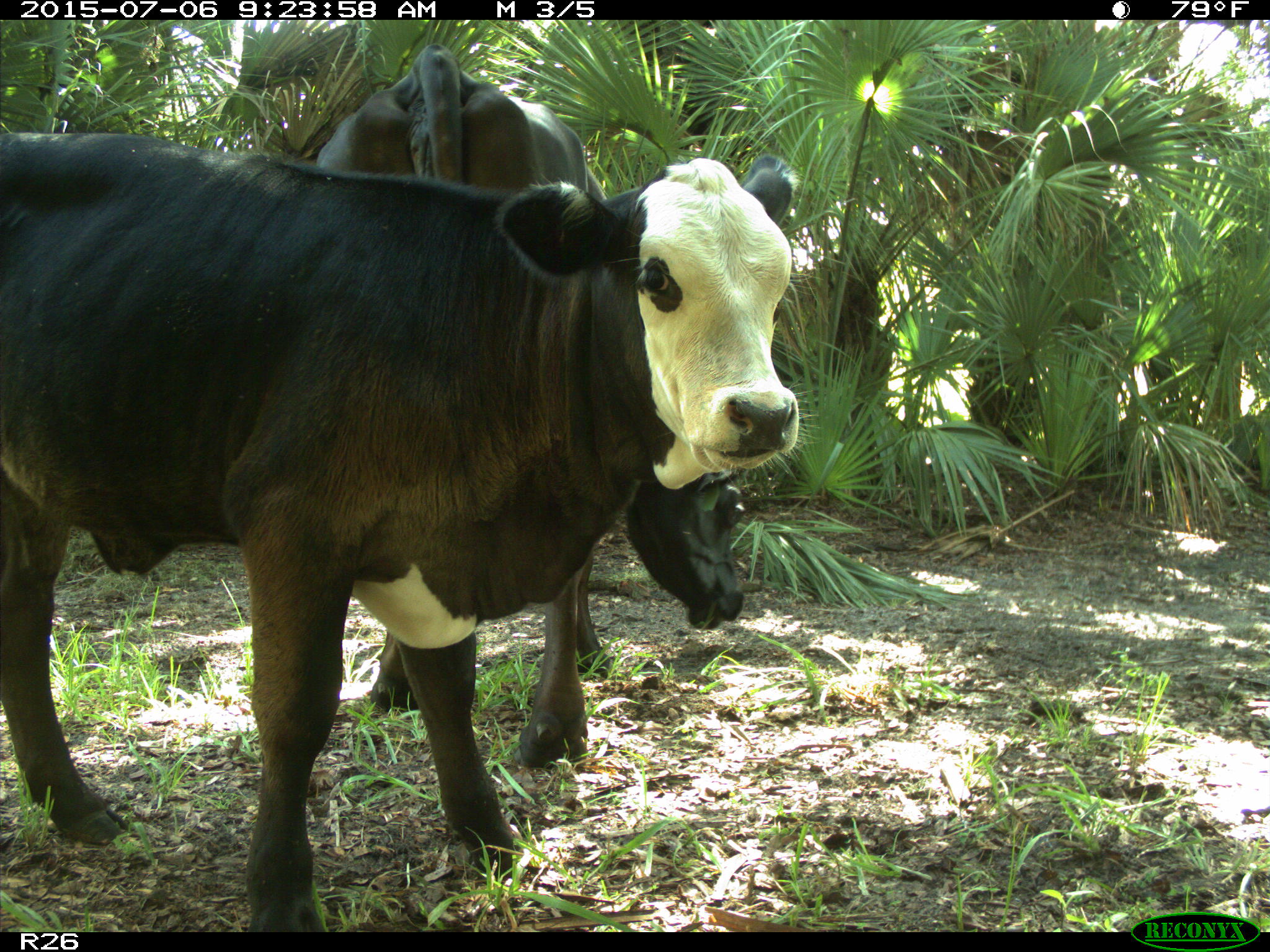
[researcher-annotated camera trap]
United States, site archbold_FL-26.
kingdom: Animalia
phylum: Chordata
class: Mammalia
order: Artiodactyla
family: Bovidae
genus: Bos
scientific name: Bos taurus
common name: domestic cow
Bos taurus (domestic cow).